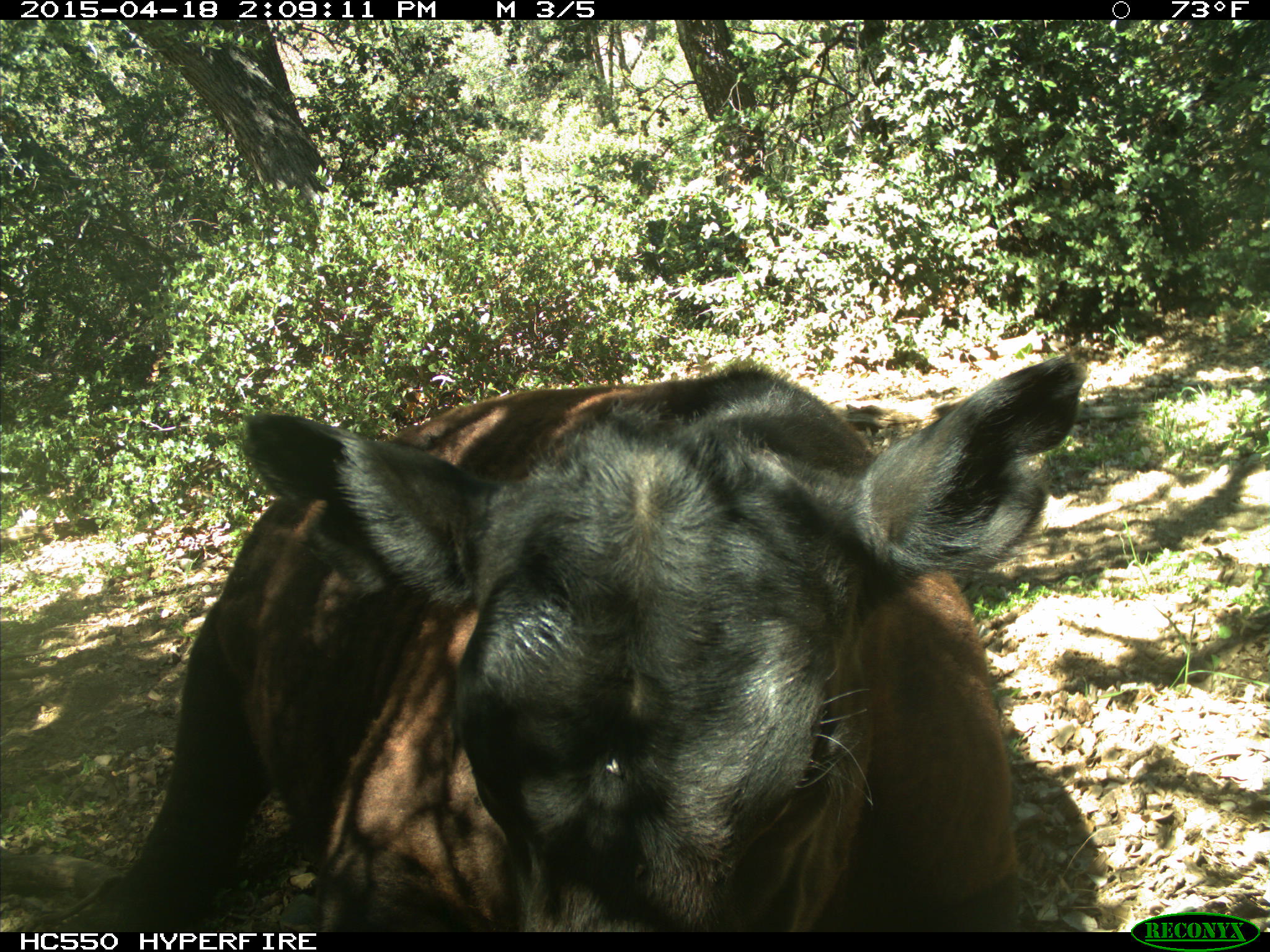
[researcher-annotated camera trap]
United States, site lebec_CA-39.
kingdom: Animalia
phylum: Chordata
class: Mammalia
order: Artiodactyla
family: Bovidae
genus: Bos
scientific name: Bos taurus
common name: domestic cow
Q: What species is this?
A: Bos taurus (domestic cow).